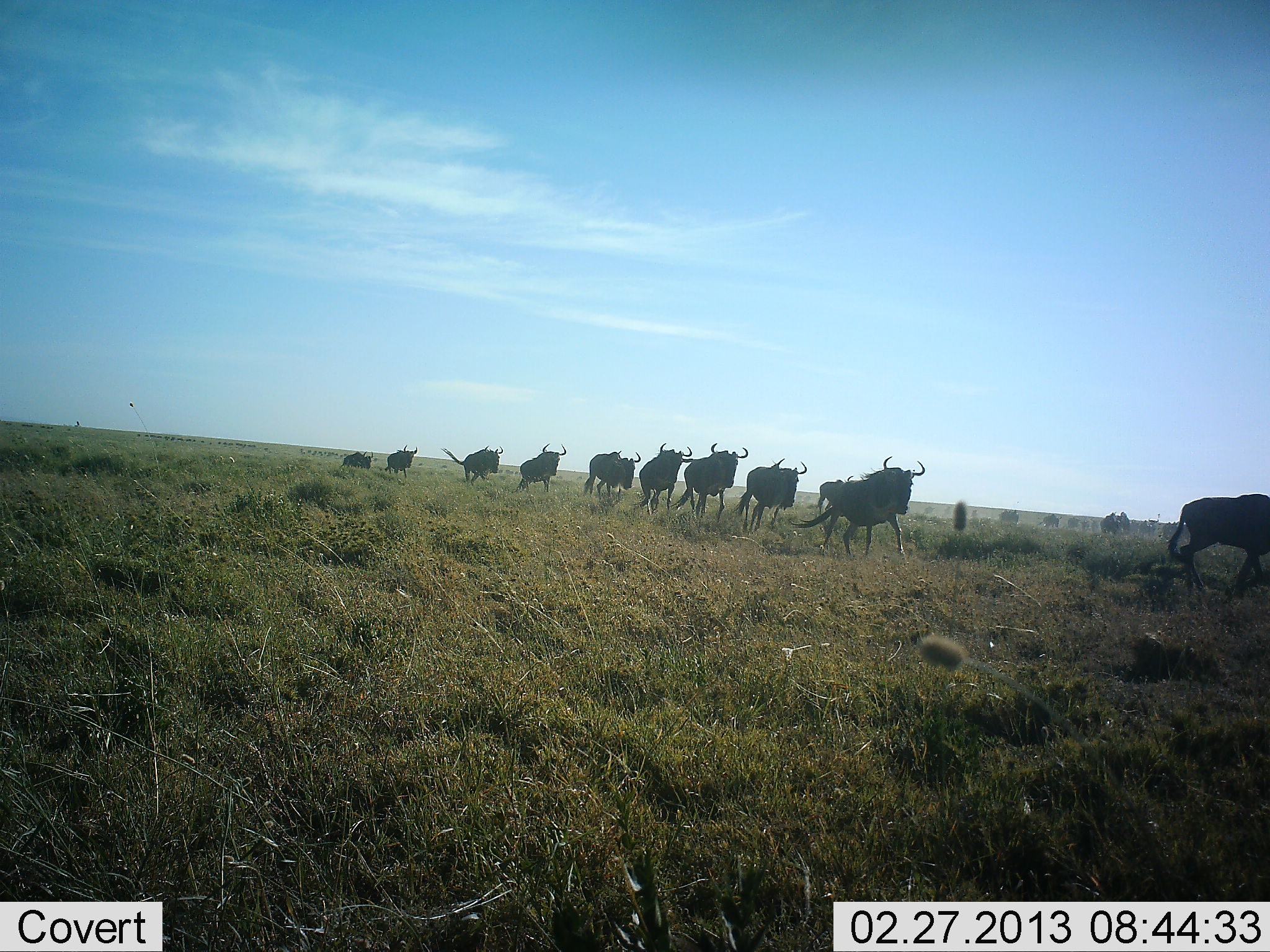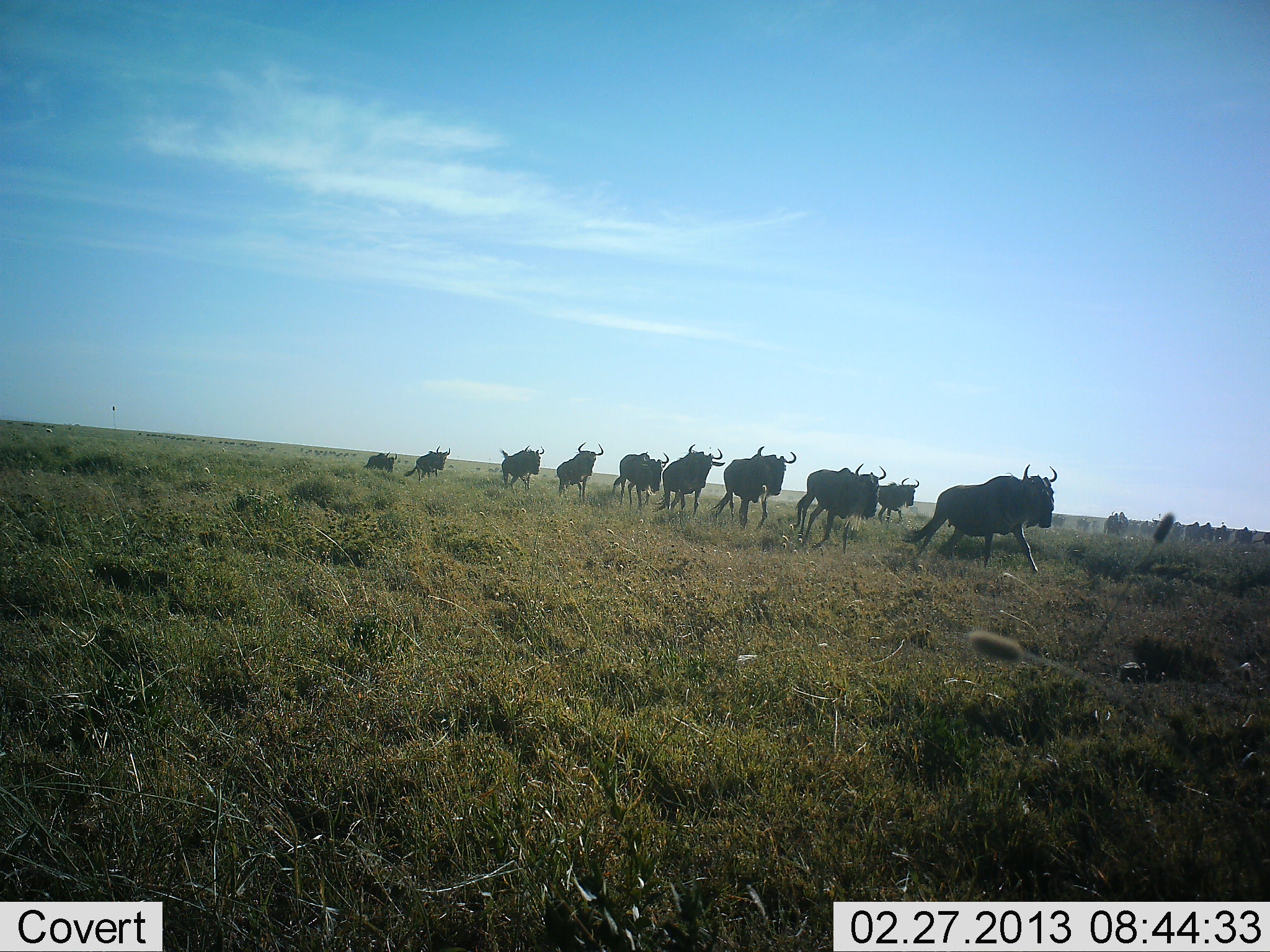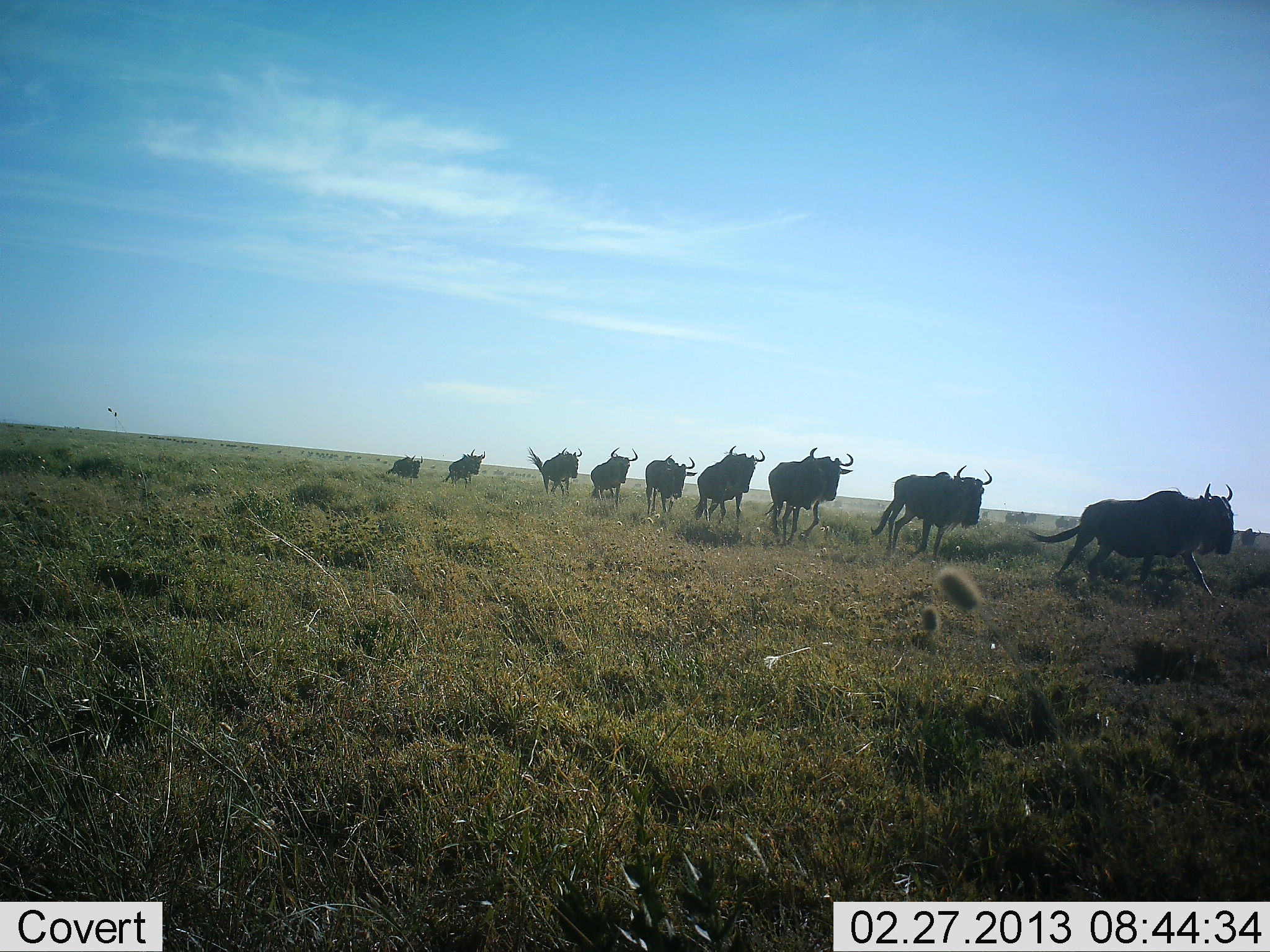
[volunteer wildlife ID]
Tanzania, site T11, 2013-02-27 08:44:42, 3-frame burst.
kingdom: Animalia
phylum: Chordata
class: Mammalia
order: Artiodactyla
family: Bovidae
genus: Connochaetes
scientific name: Connochaetes taurinus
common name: blue wildebeest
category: wildebeest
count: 11-50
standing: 0%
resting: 0%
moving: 100%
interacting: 5%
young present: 0%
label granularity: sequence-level